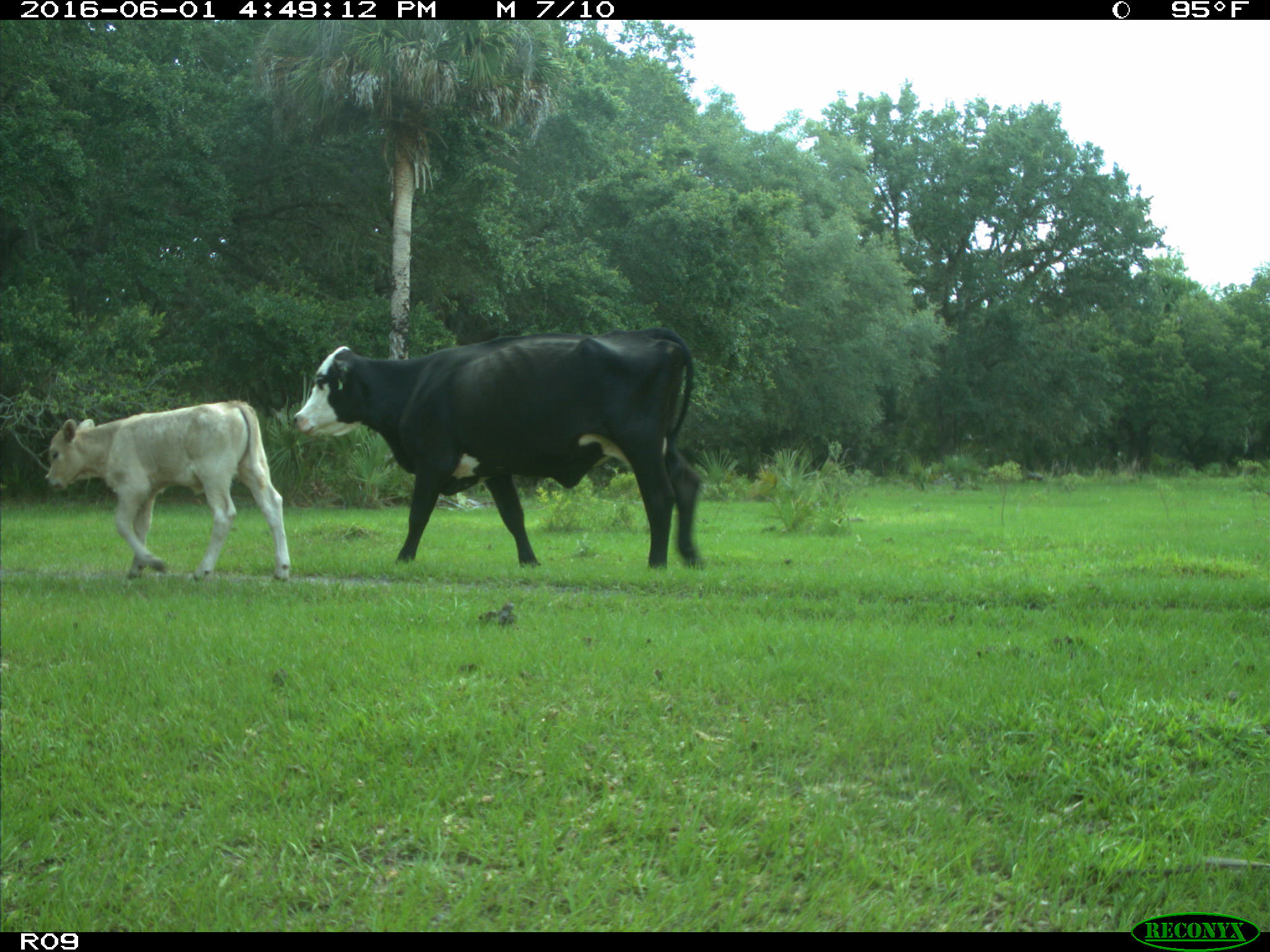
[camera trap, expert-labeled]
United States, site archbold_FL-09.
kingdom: Animalia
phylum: Chordata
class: Mammalia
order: Artiodactyla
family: Bovidae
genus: Bos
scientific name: Bos taurus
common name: domestic cow